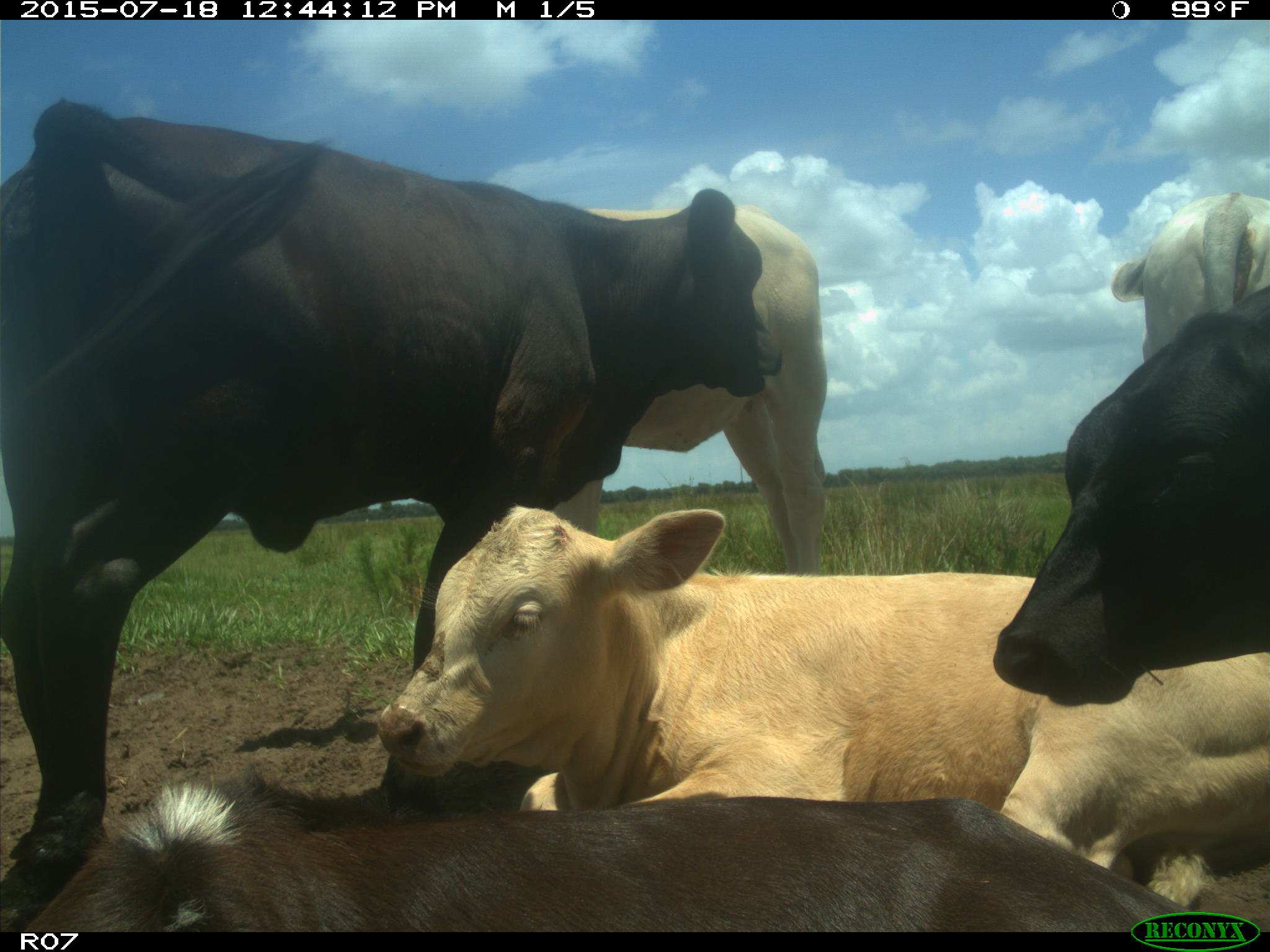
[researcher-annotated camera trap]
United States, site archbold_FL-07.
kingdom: Animalia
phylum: Chordata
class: Mammalia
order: Artiodactyla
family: Bovidae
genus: Bos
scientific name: Bos taurus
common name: domestic cow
Bos taurus (domestic cow).